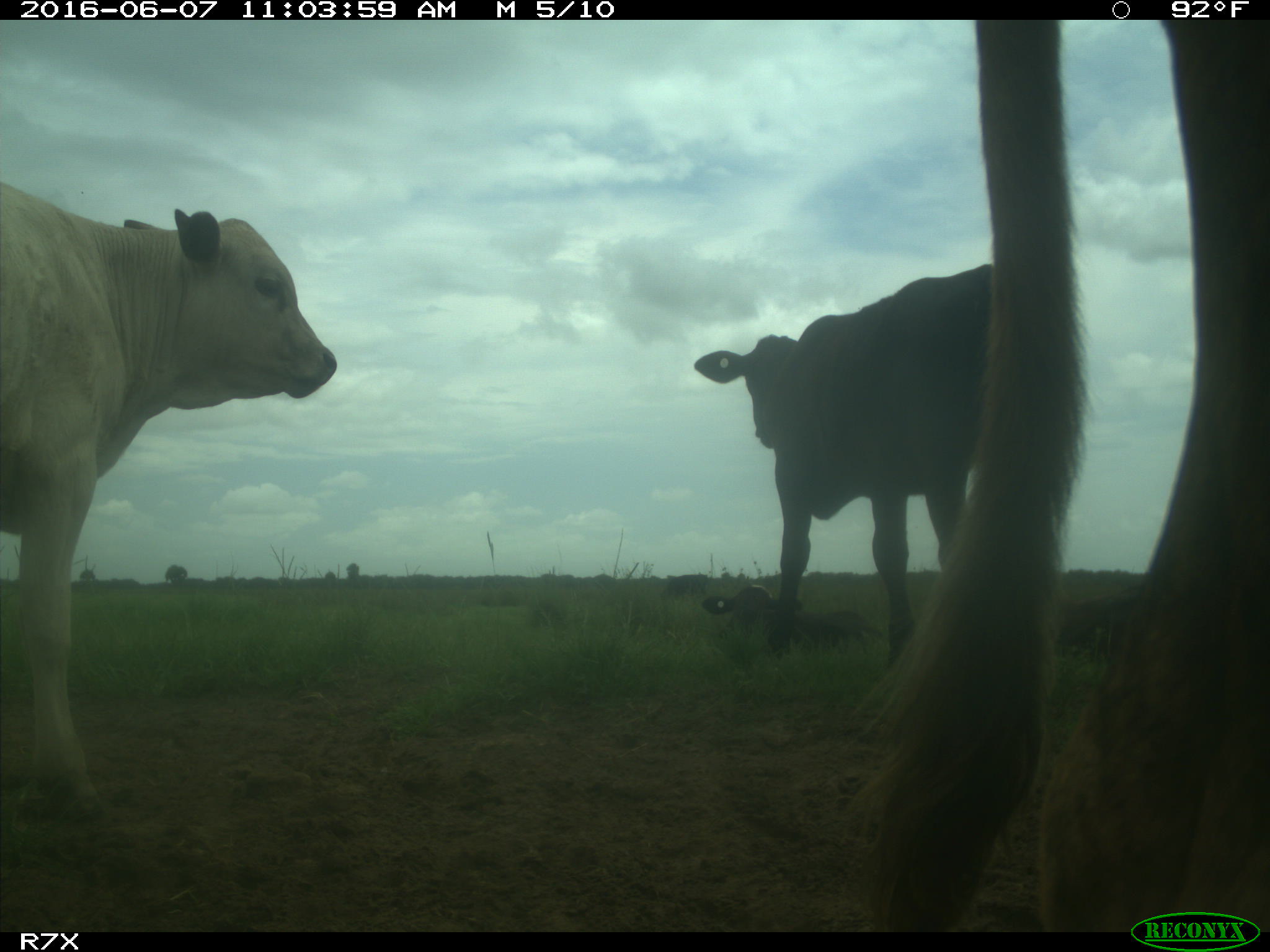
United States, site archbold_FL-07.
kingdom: Animalia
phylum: Chordata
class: Mammalia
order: Artiodactyla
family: Bovidae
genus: Bos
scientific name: Bos taurus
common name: domestic cow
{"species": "Bos taurus (domestic cow)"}